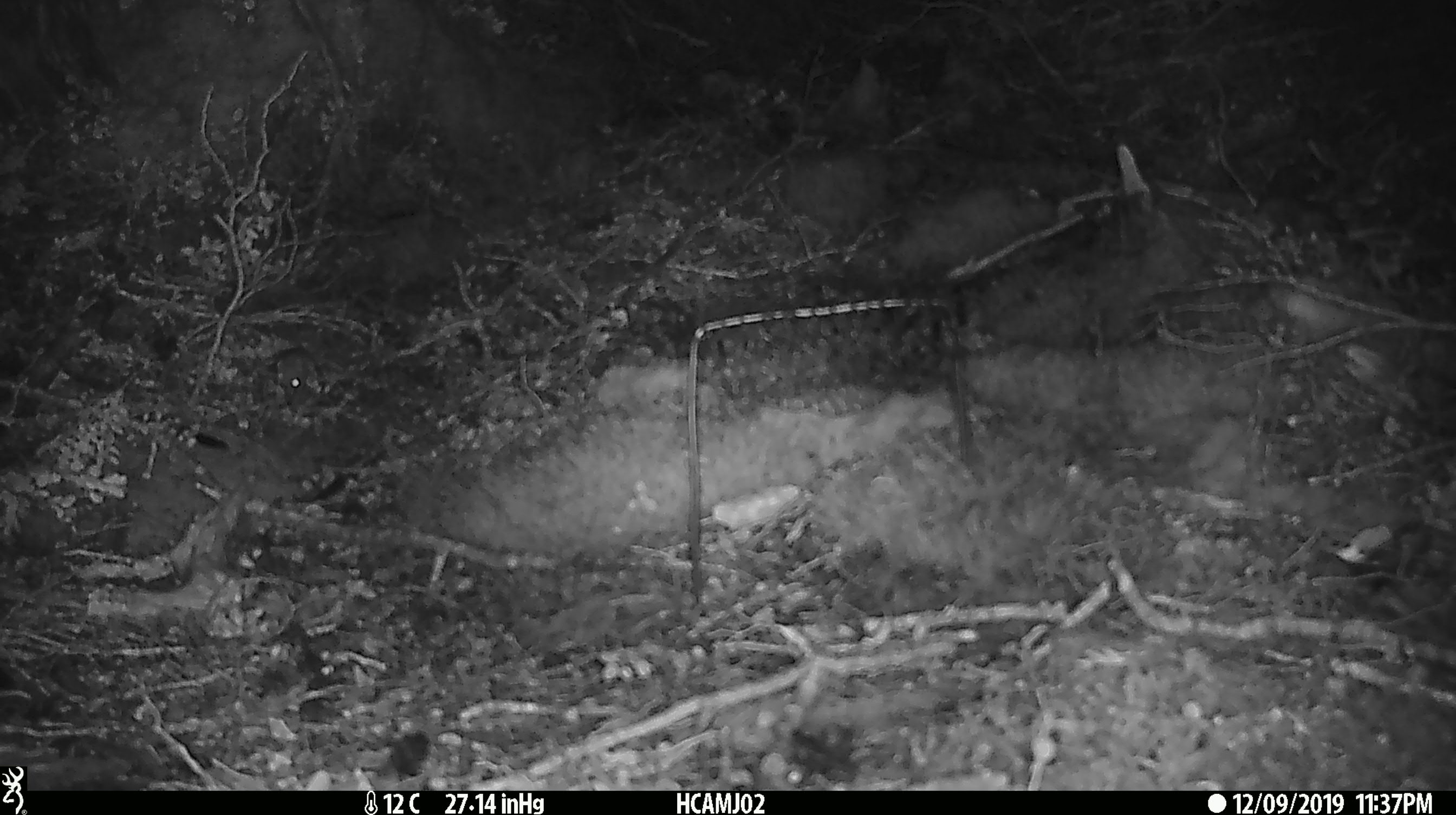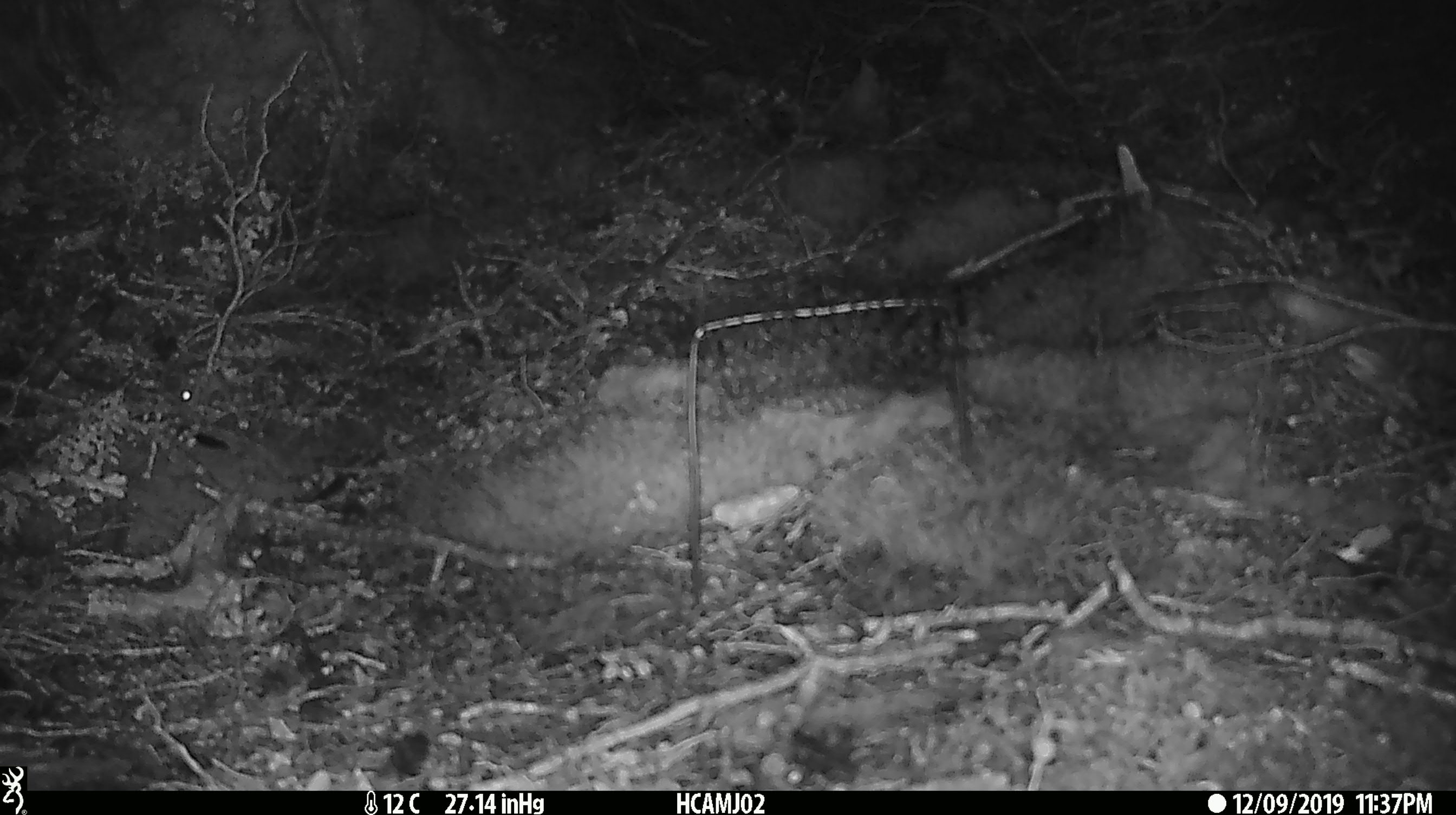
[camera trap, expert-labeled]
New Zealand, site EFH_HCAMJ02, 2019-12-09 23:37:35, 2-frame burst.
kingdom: Animalia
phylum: Chordata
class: Mammalia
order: Rodentia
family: Muridae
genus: Mus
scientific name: Mus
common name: mouse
Mouse (Mus).